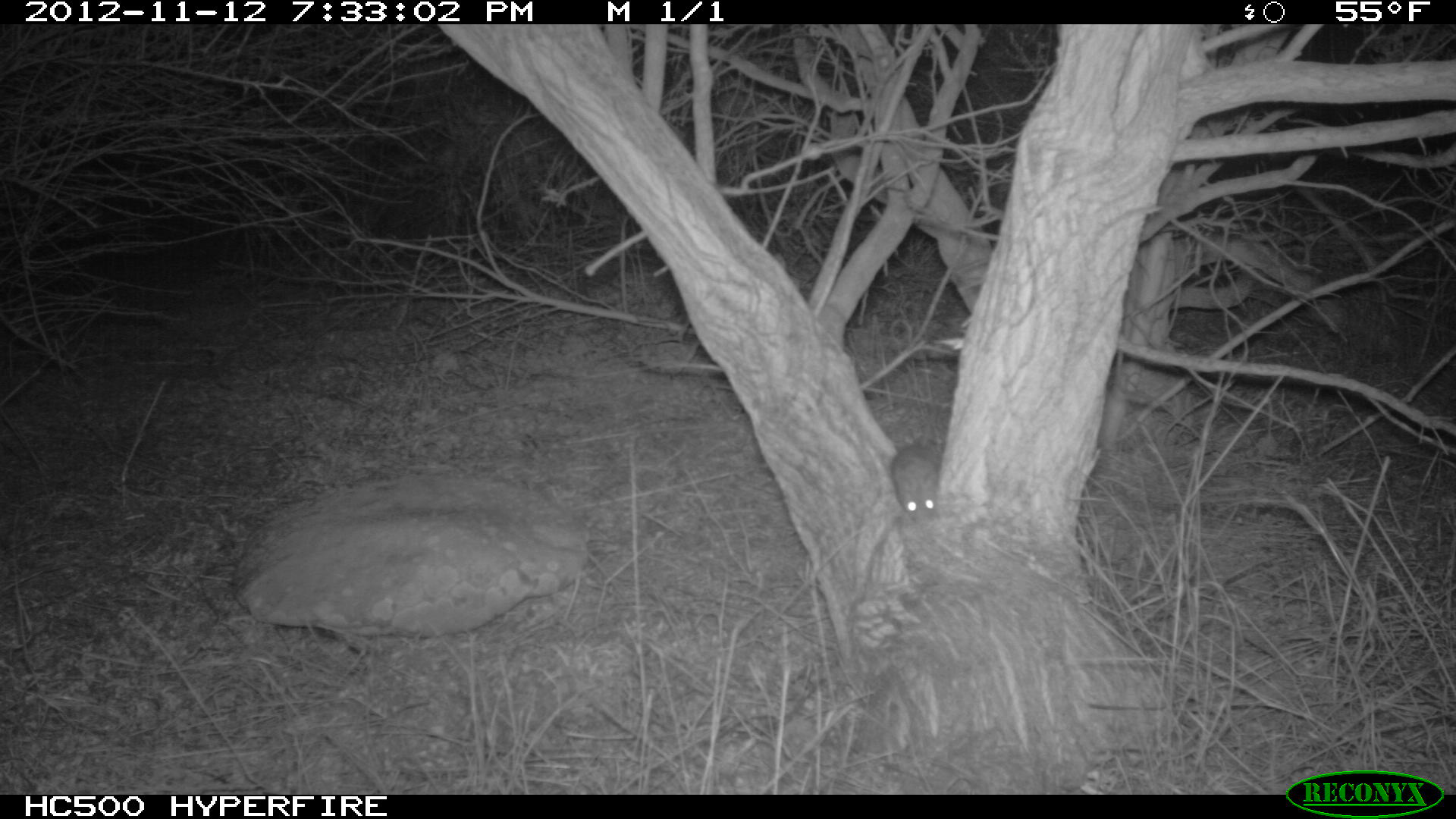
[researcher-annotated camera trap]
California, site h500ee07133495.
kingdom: Animalia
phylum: Chordata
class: Mammalia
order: Rodentia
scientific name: Rodentia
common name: rodent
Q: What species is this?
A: Rodent (Rodentia).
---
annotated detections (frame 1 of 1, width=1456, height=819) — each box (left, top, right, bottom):
rodent: (890, 435, 942, 526)